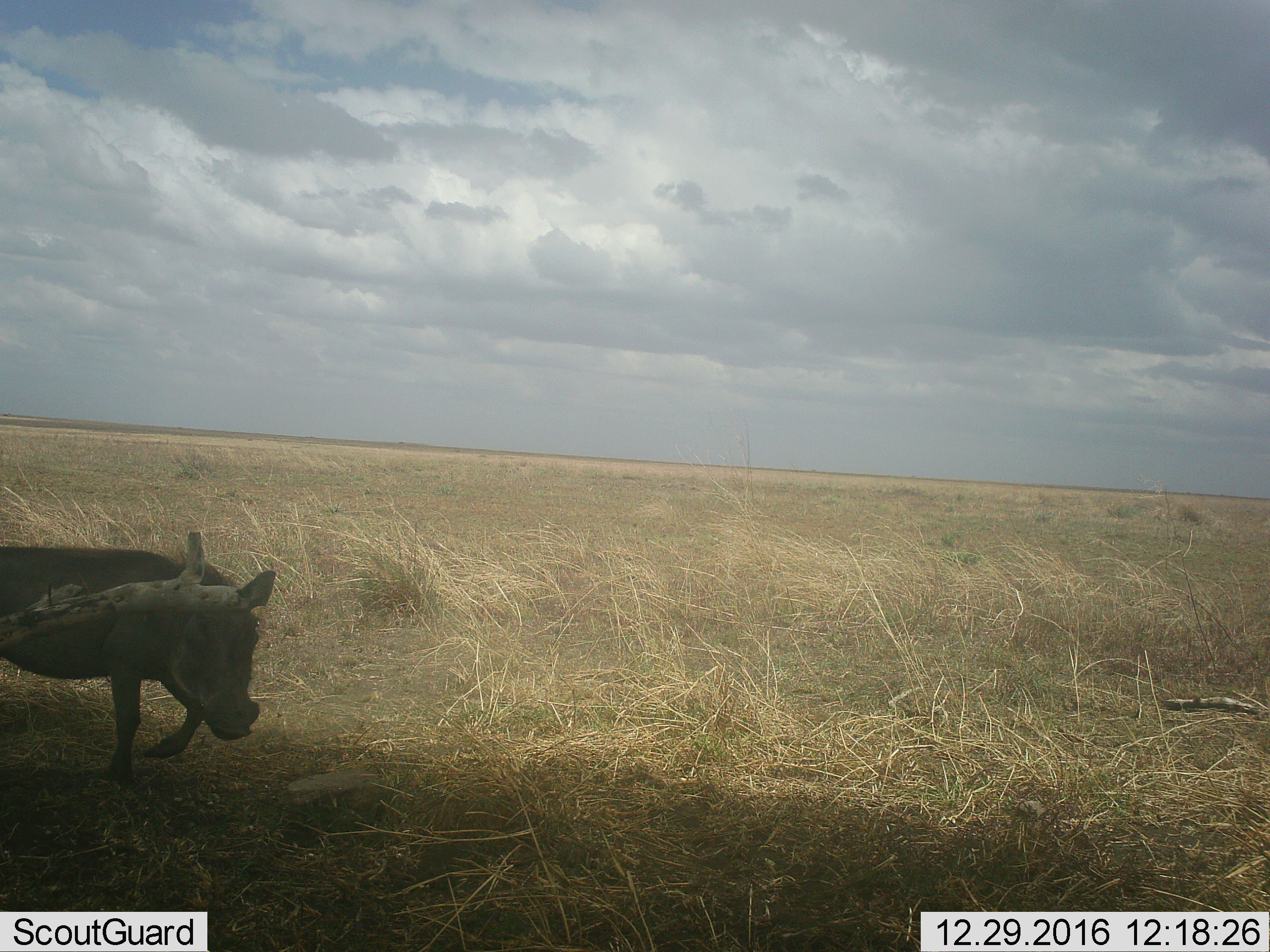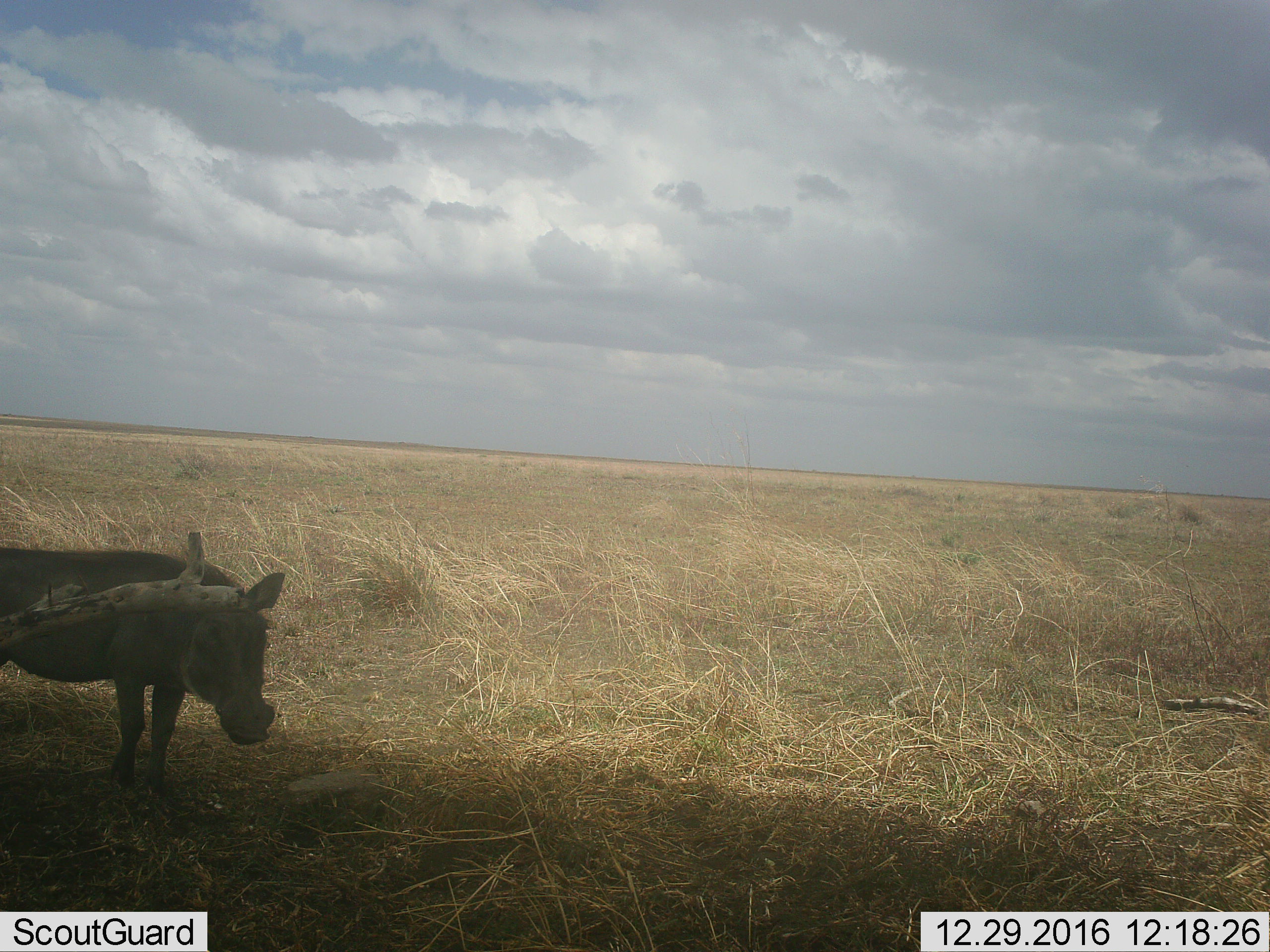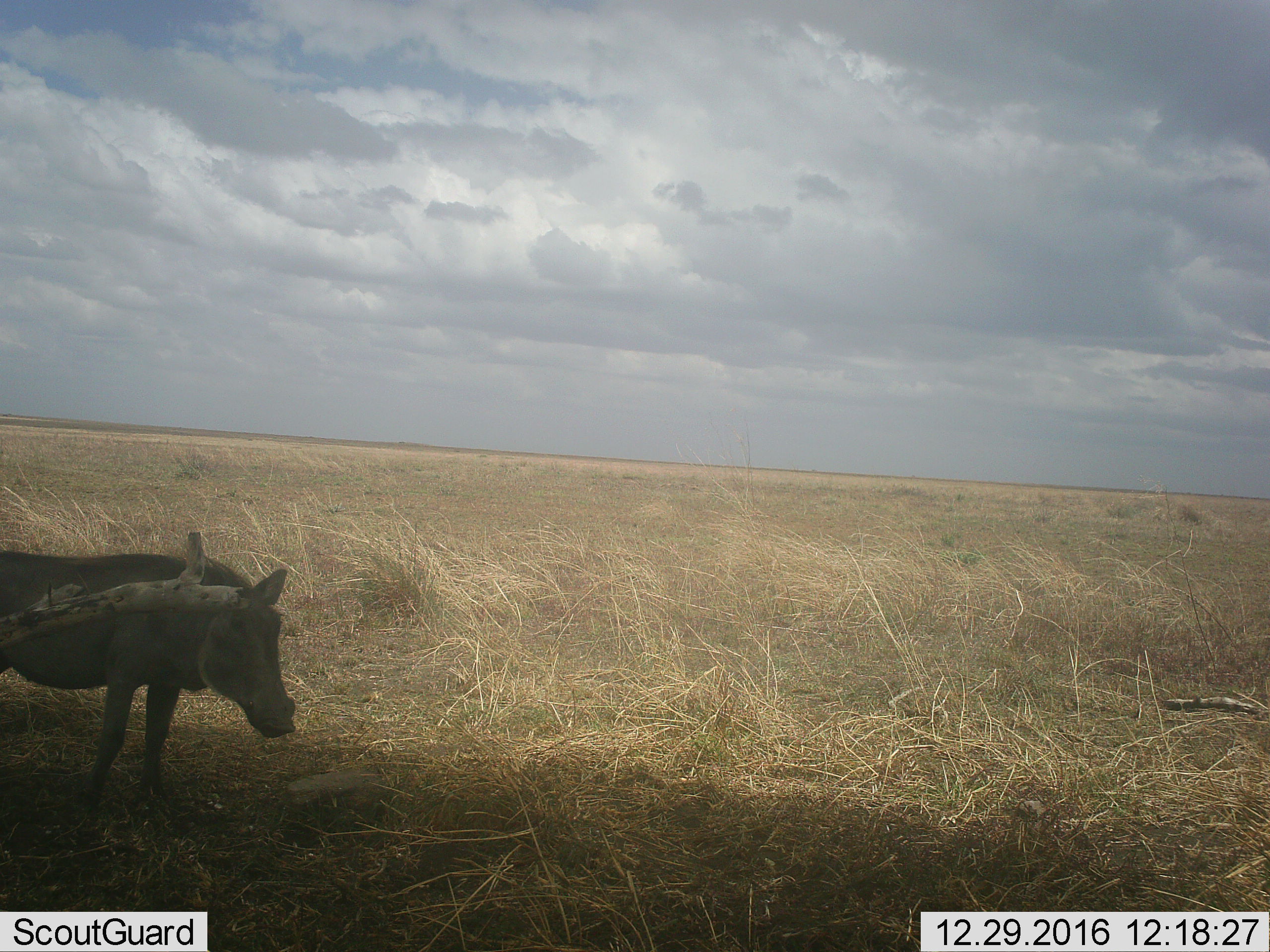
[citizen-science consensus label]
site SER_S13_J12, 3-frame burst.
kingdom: Animalia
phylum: Chordata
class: Mammalia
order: Artiodactyla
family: Suidae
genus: Phacochoerus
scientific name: Phacochoerus africanus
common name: warthog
Warthog (Phacochoerus africanus), count 1. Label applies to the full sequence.